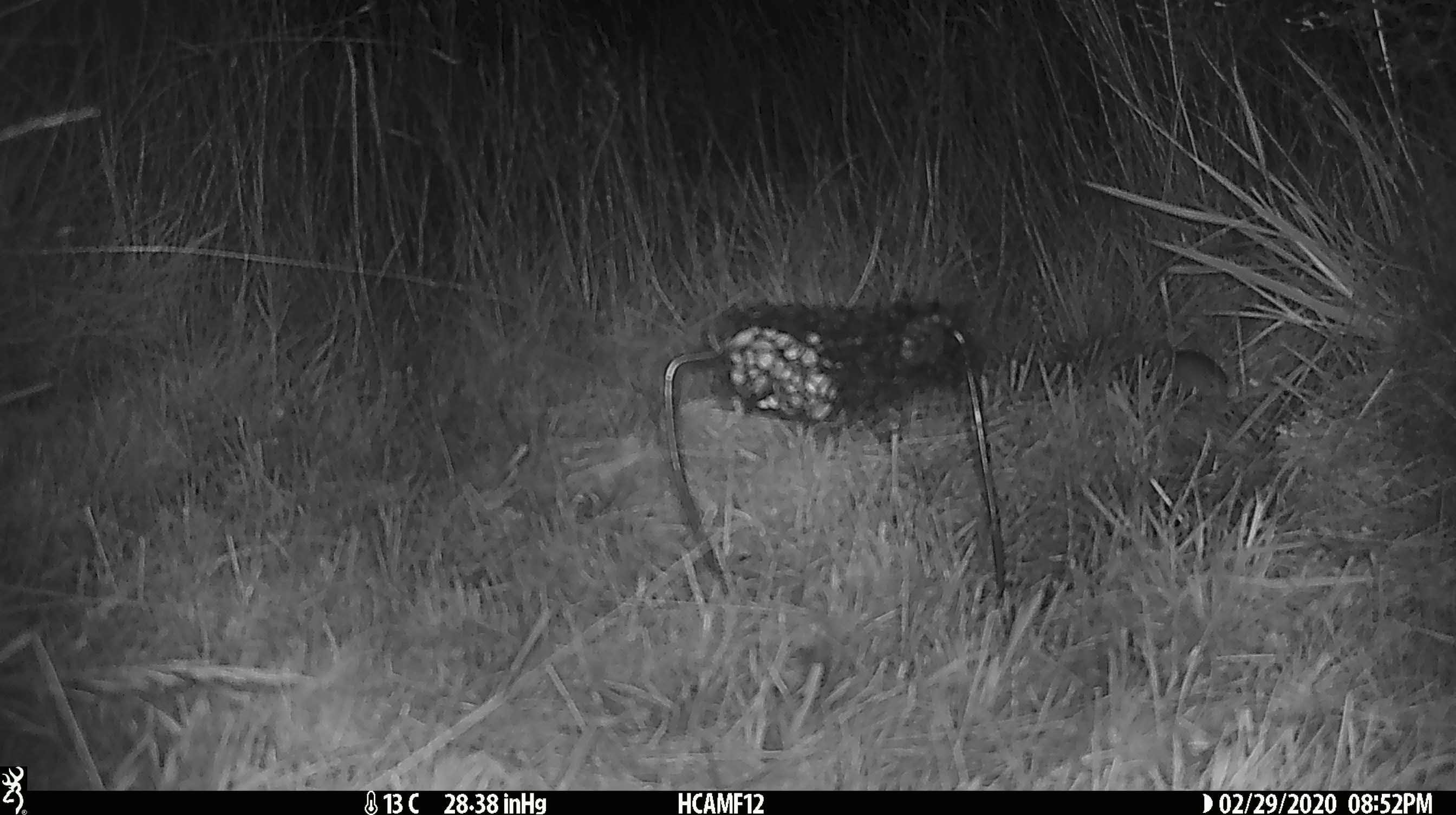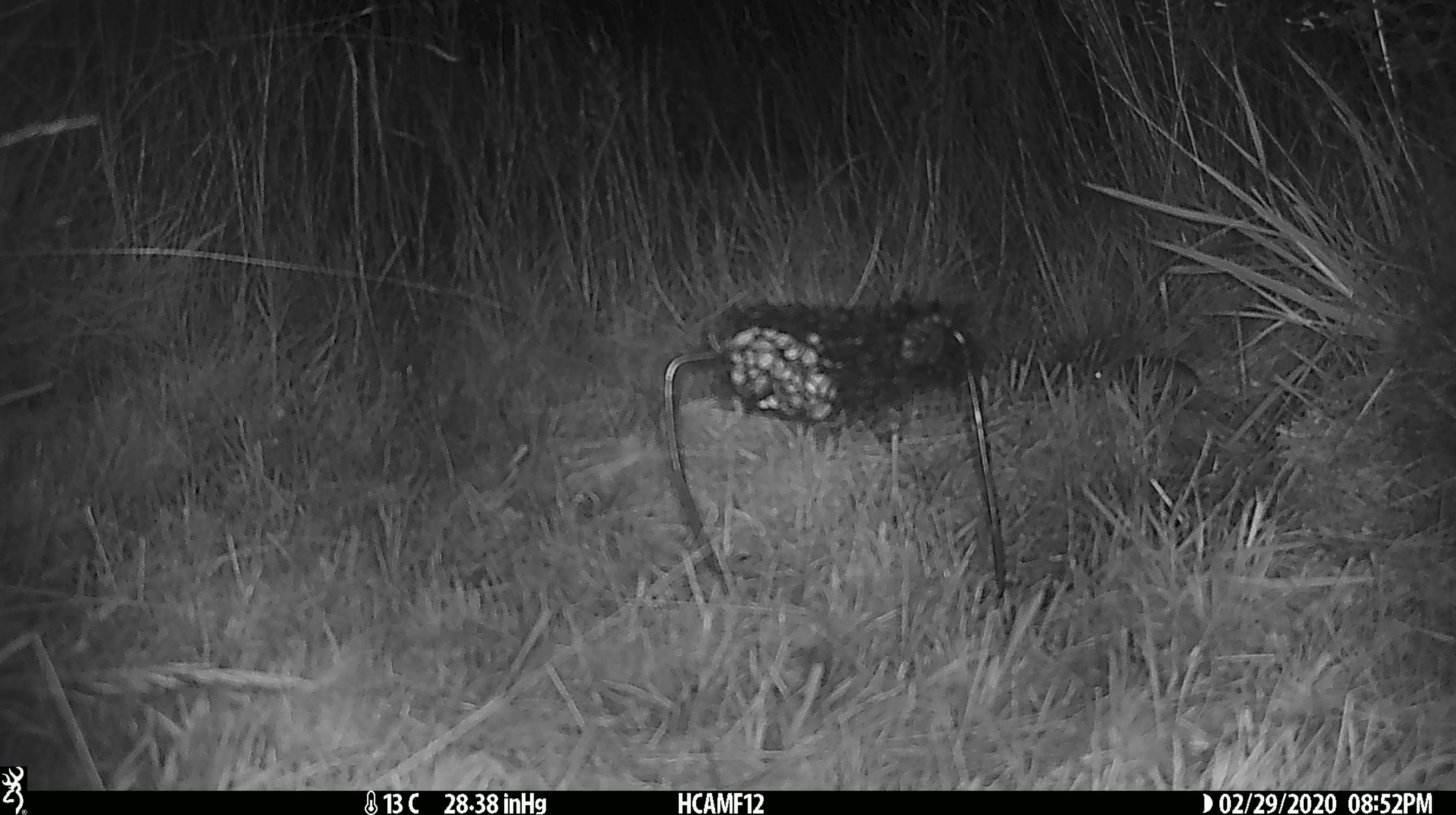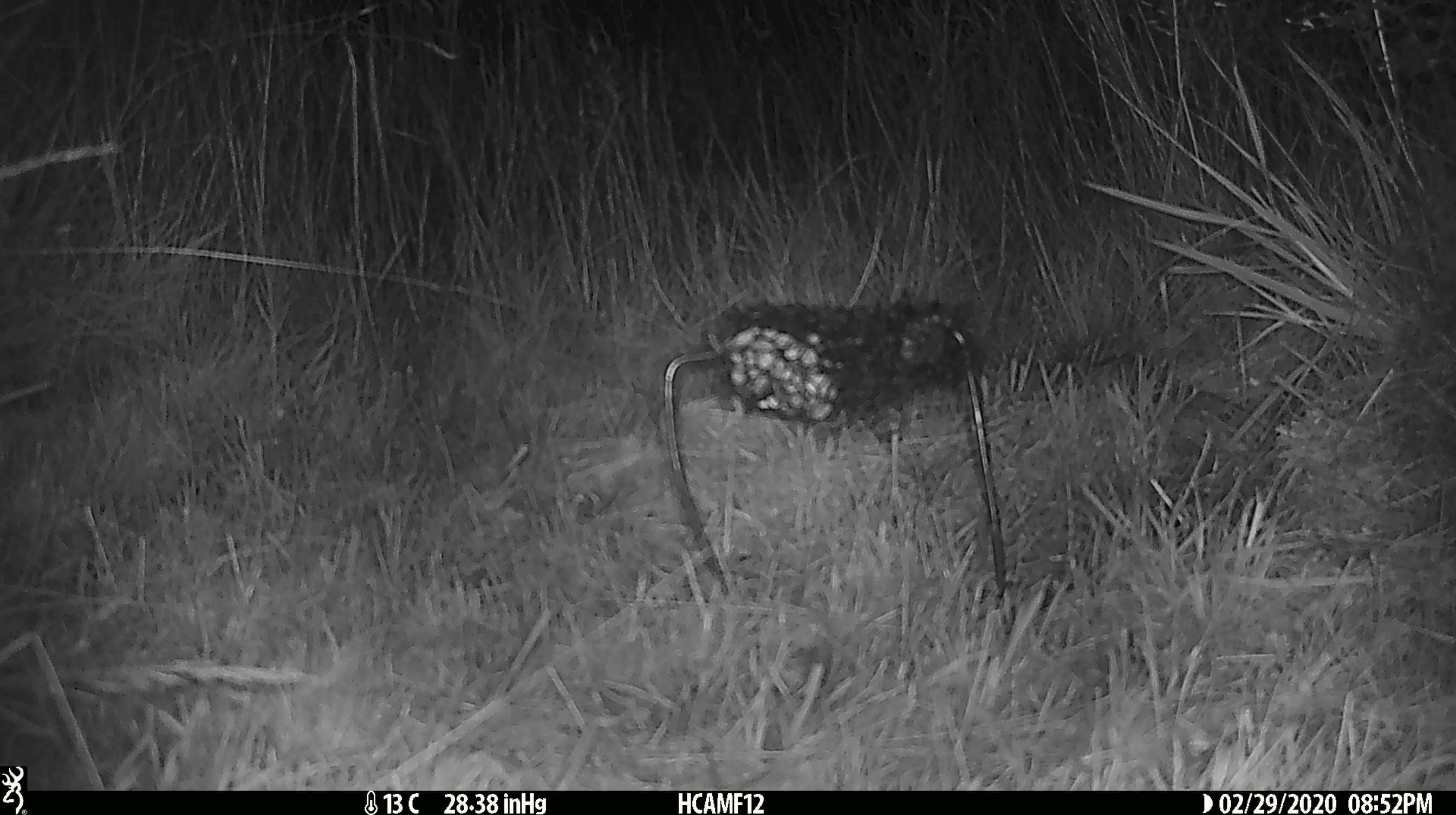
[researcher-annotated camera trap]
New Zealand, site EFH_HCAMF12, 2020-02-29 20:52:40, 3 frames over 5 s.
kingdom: Animalia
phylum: Chordata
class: Mammalia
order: Rodentia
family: Muridae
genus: Mus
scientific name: Mus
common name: mouse